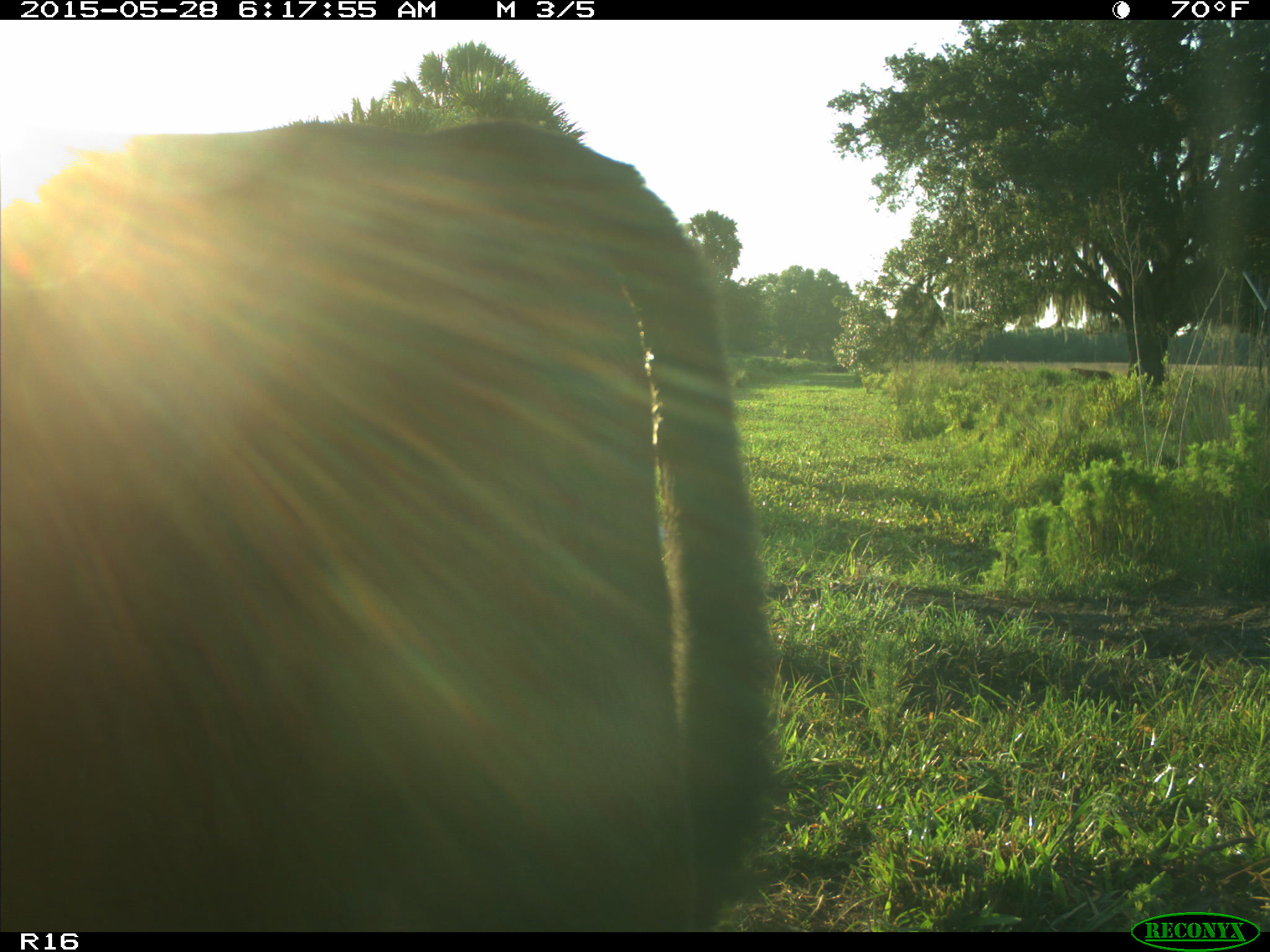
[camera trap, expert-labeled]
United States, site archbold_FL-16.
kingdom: Animalia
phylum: Chordata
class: Mammalia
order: Artiodactyla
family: Bovidae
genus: Bos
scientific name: Bos taurus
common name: domestic cow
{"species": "Bos taurus (domestic cow)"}